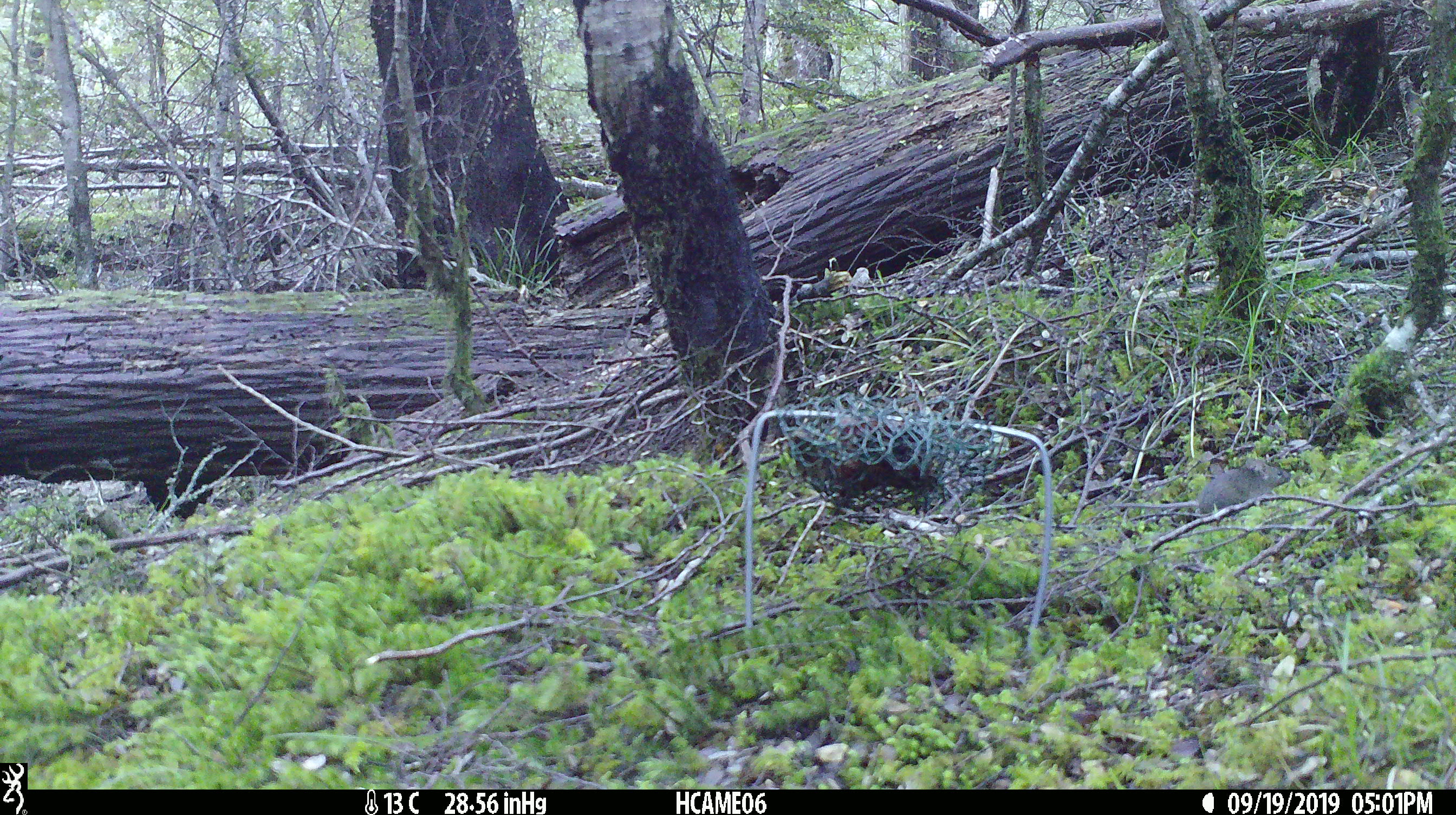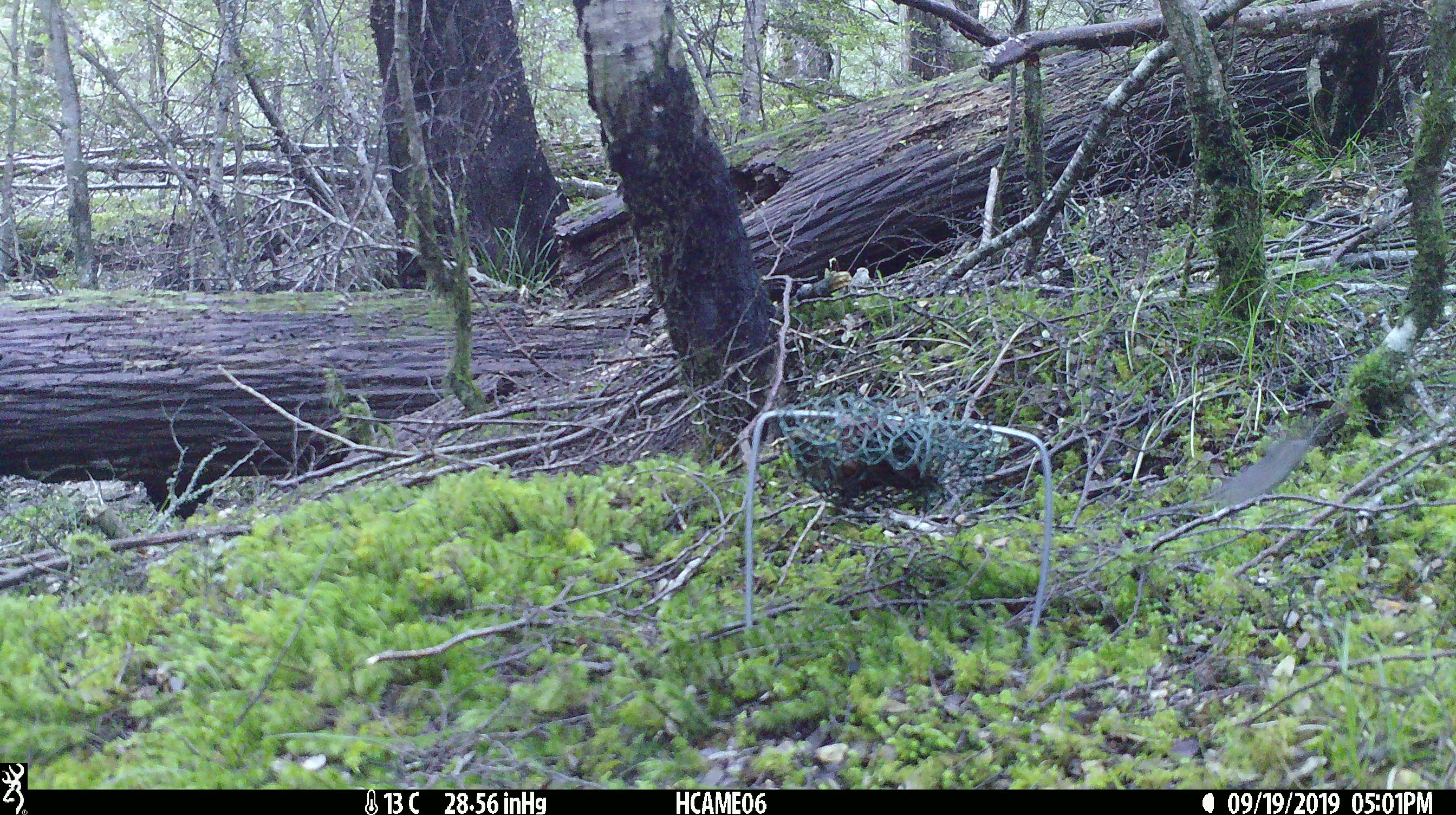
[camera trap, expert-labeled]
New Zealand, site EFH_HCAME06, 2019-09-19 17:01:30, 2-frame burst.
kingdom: Animalia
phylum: Chordata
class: Mammalia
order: Rodentia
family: Muridae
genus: Mus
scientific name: Mus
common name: mouse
Mouse (Mus).